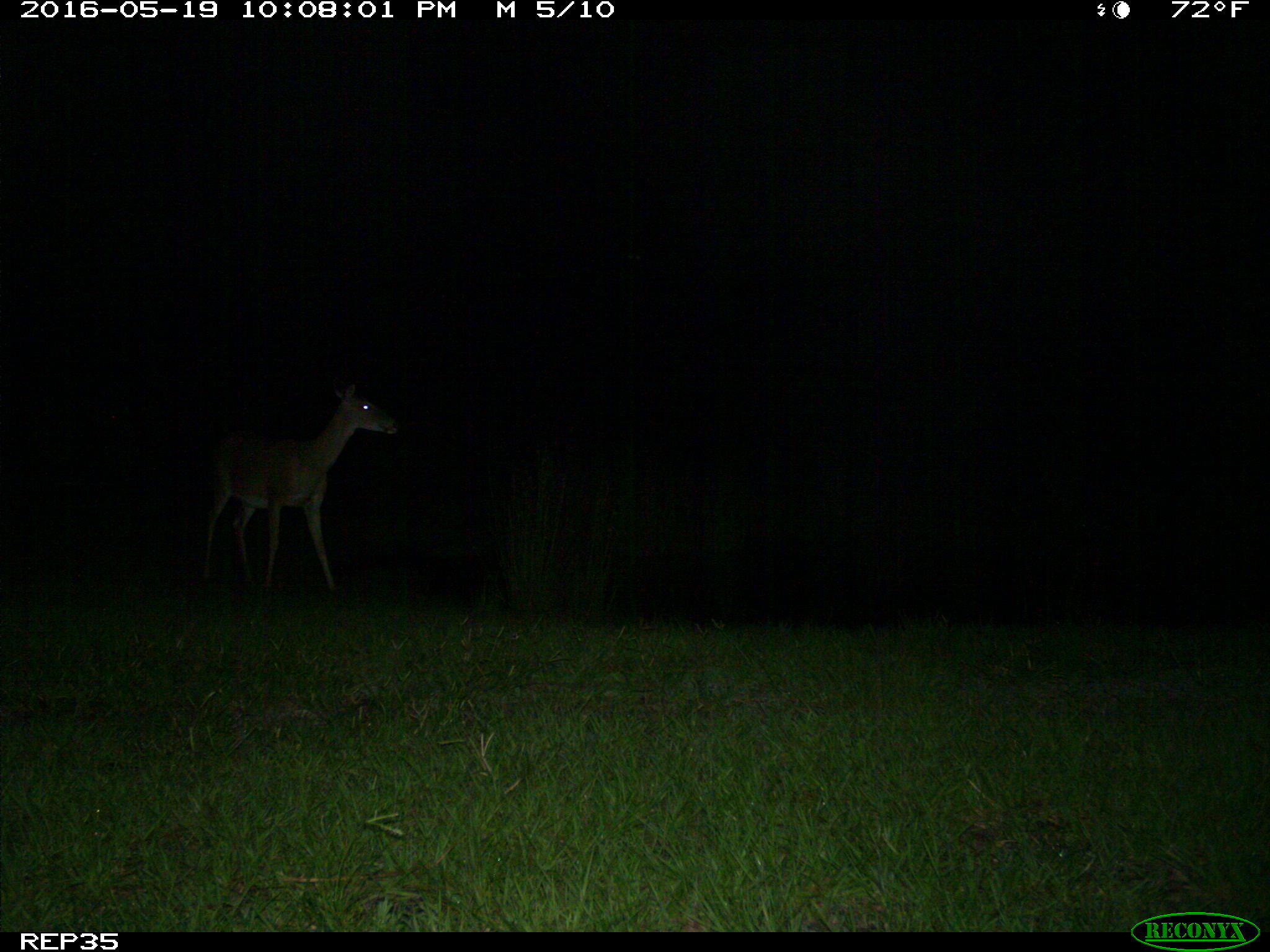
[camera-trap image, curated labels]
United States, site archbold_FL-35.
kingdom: Animalia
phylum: Chordata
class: Mammalia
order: Artiodactyla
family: Cervidae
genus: Odocoileus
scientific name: Odocoileus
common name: deer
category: unidentified deer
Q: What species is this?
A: Unidentified deer (deer) (Odocoileus).